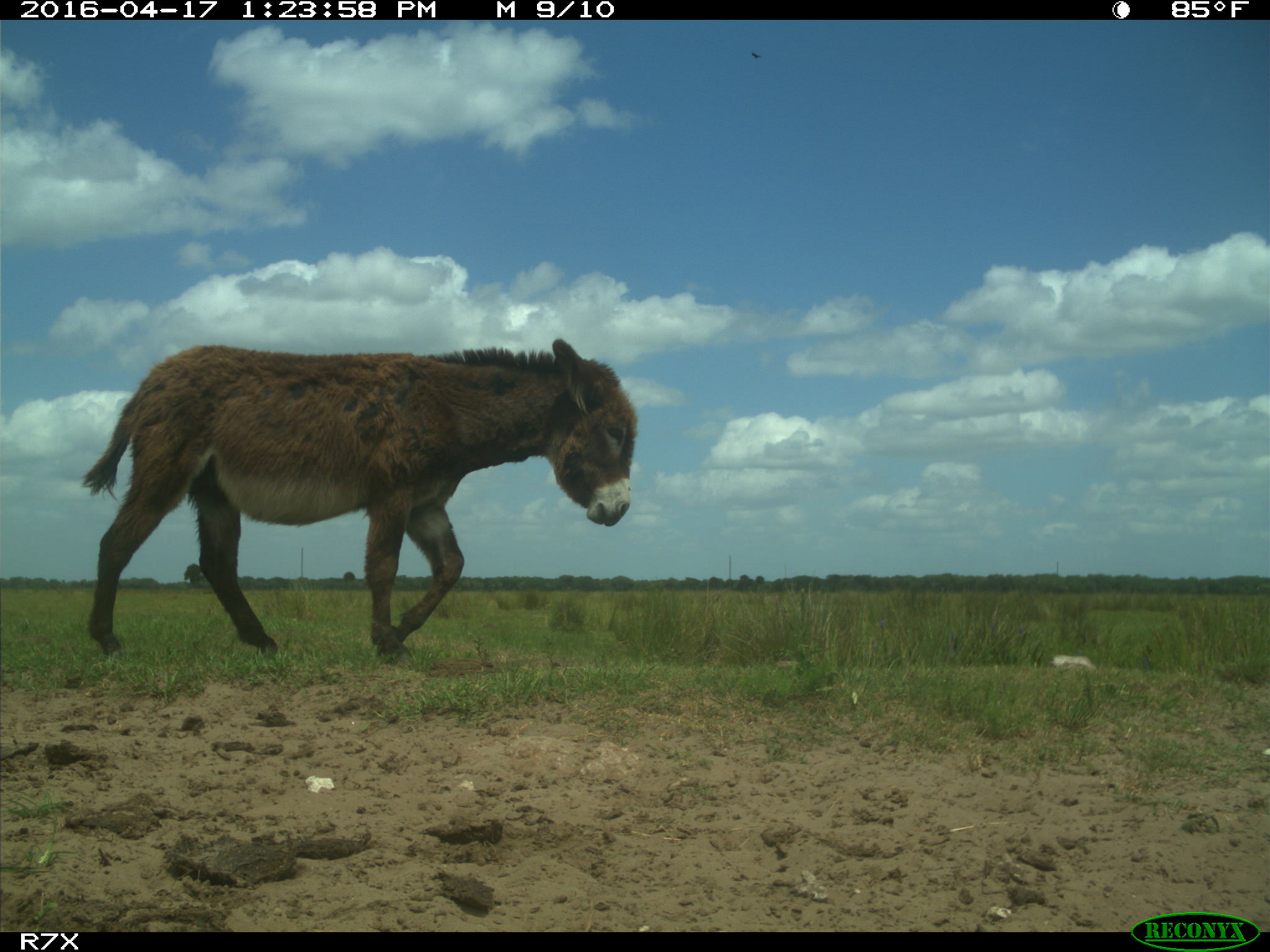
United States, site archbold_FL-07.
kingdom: Animalia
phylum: Chordata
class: Mammalia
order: Artiodactyla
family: Bovidae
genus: Bos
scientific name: Bos taurus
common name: domestic cow